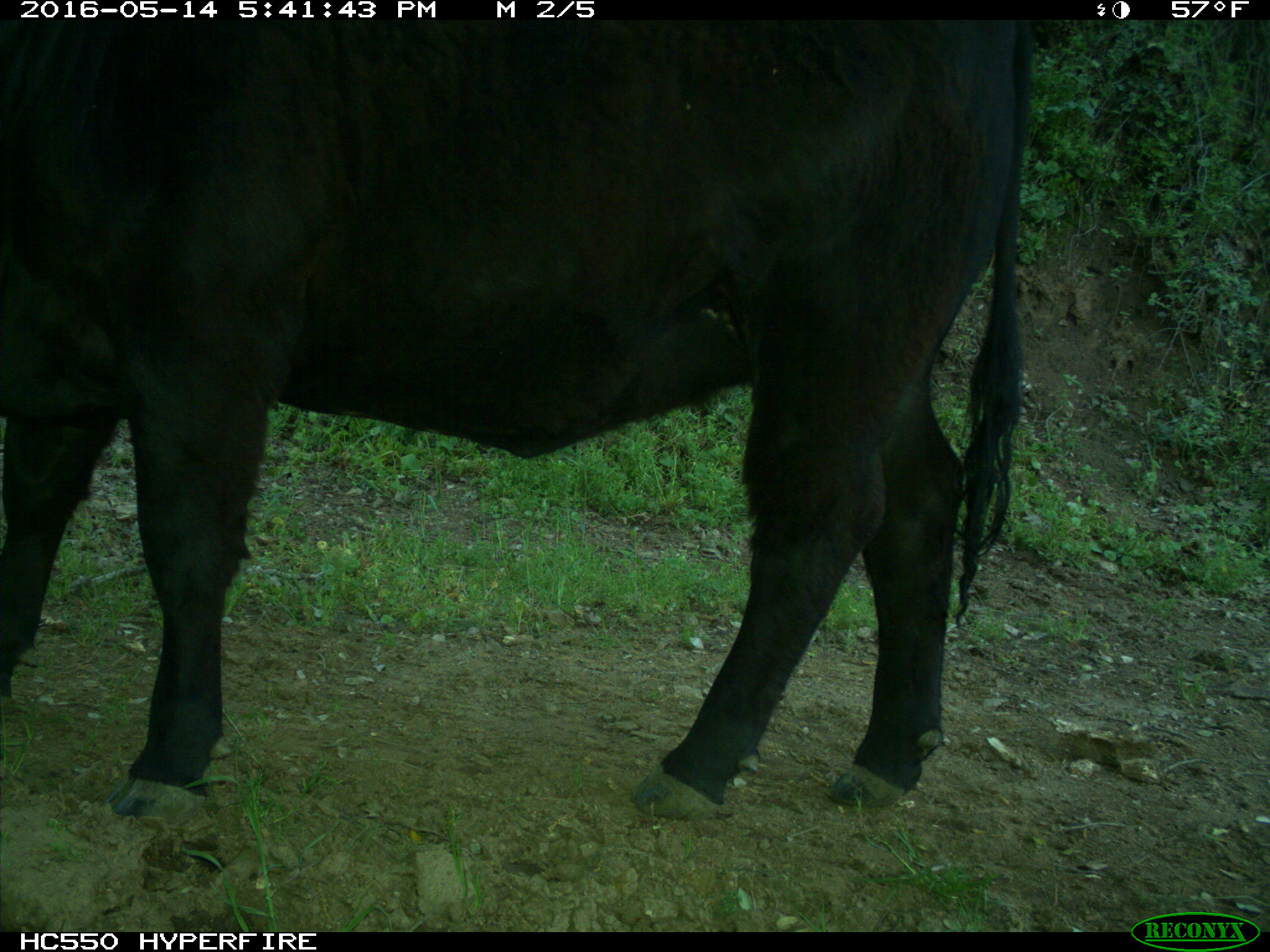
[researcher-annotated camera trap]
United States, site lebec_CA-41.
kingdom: Animalia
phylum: Chordata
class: Mammalia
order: Artiodactyla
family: Bovidae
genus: Bos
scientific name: Bos taurus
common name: domestic cow